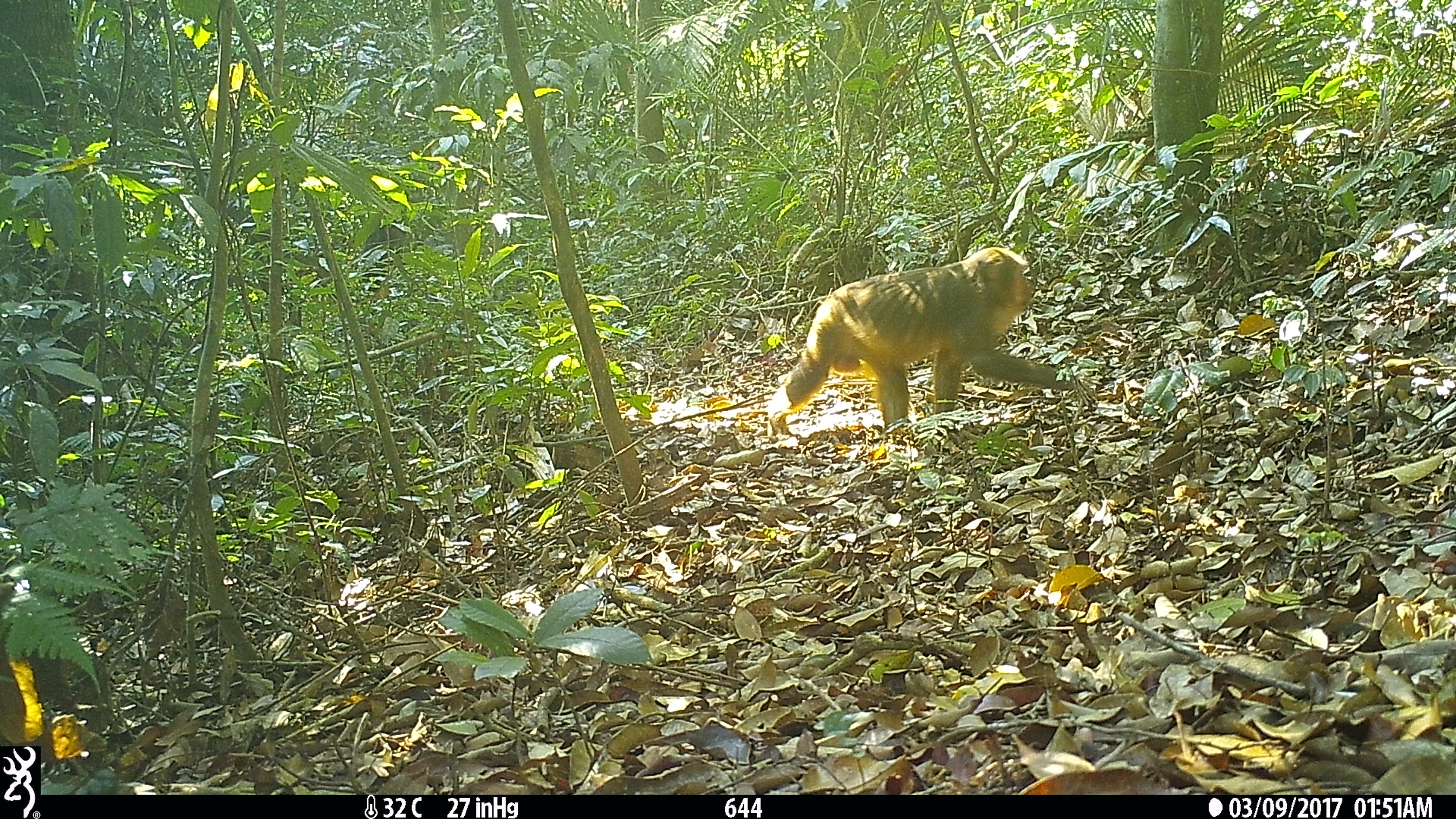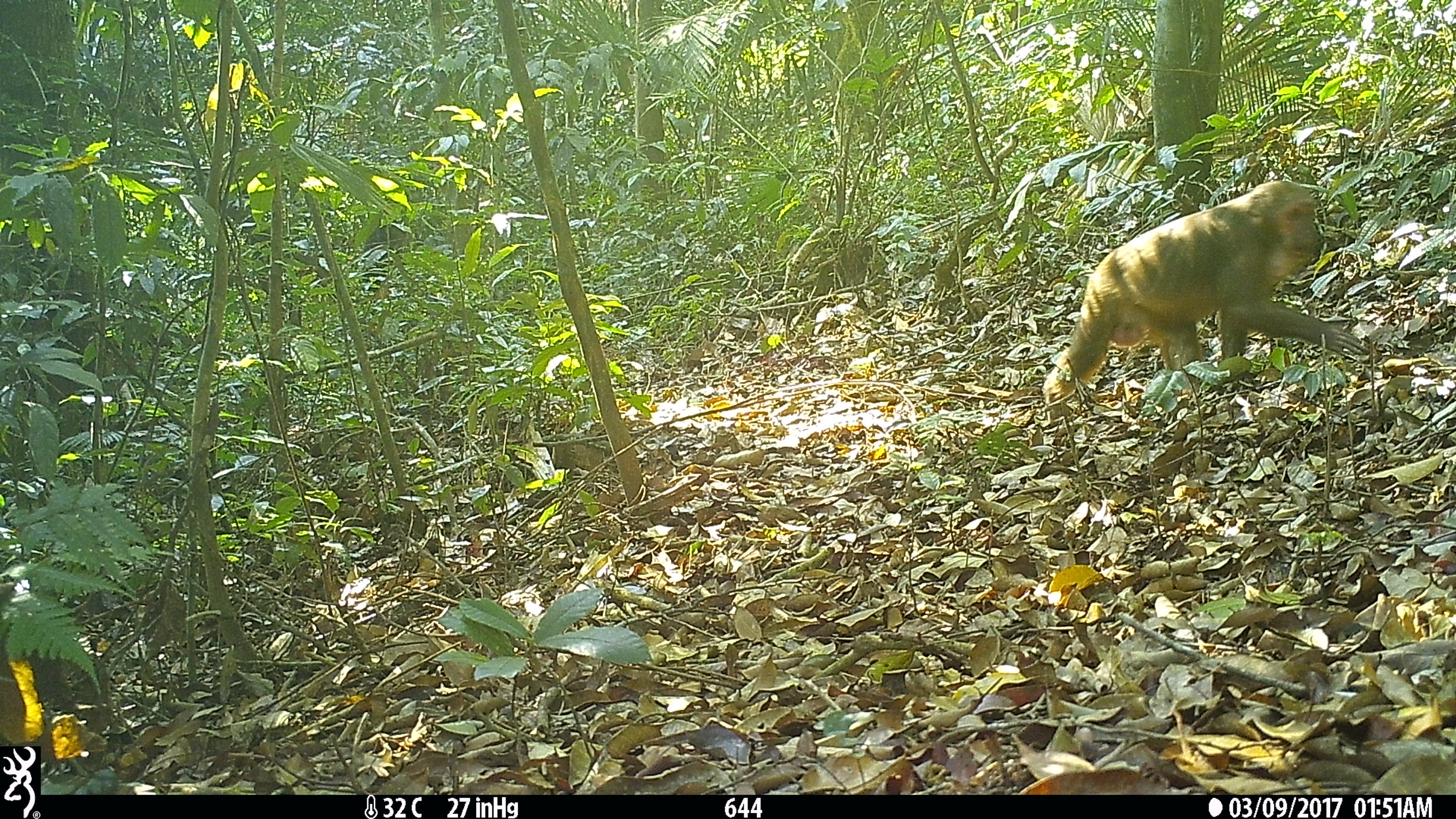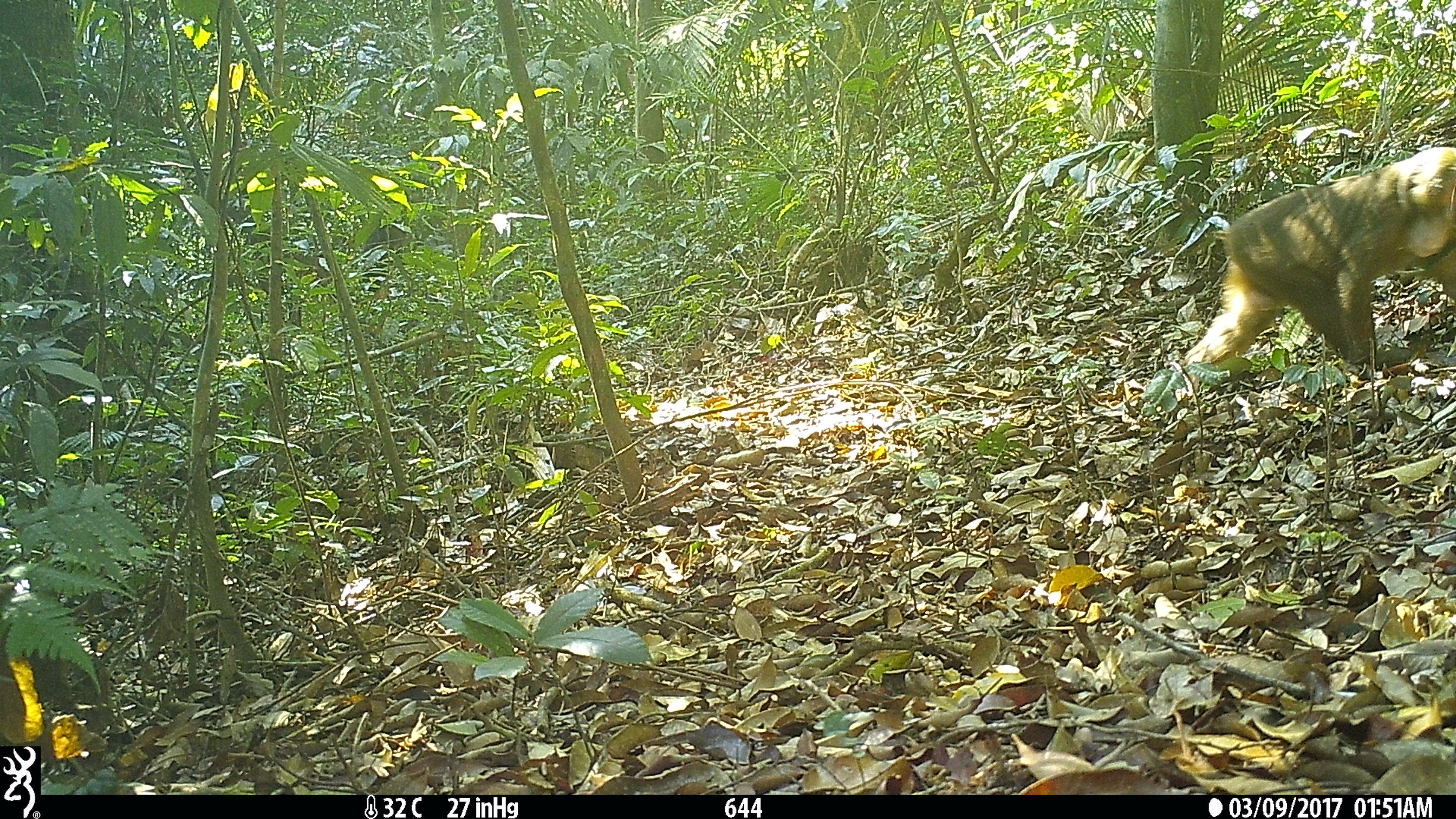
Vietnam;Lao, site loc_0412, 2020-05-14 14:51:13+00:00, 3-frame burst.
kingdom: Animalia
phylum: Chordata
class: Mammalia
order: Primates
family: Cercopithecidae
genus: Macaca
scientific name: Macaca arctoides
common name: stump-tailed macaque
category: stump tailed macaque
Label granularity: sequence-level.